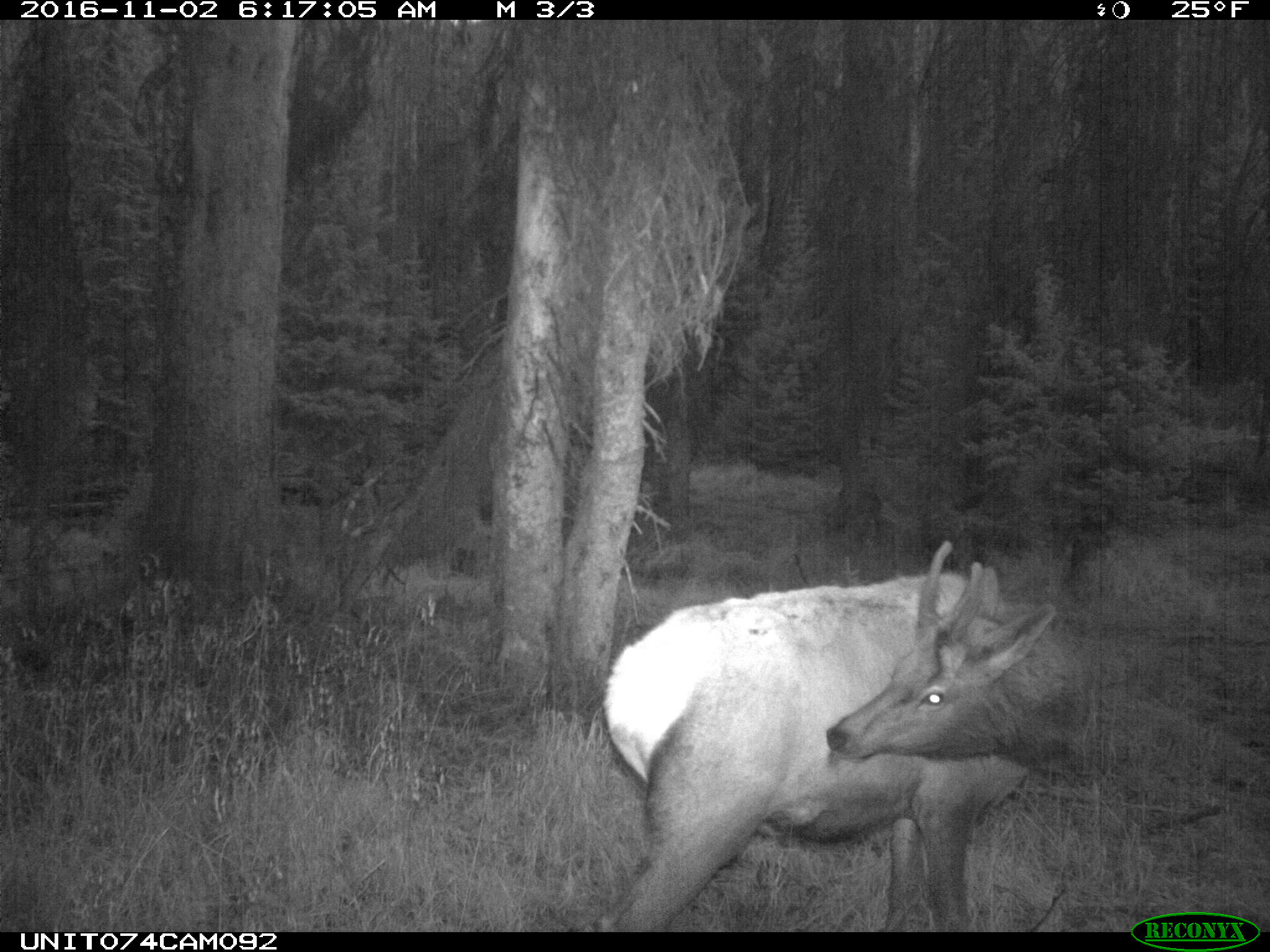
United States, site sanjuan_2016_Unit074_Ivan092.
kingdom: Animalia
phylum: Chordata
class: Mammalia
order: Artiodactyla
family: Cervidae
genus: Cervus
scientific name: Cervus elaphus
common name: red deer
Cervus elaphus (red deer).